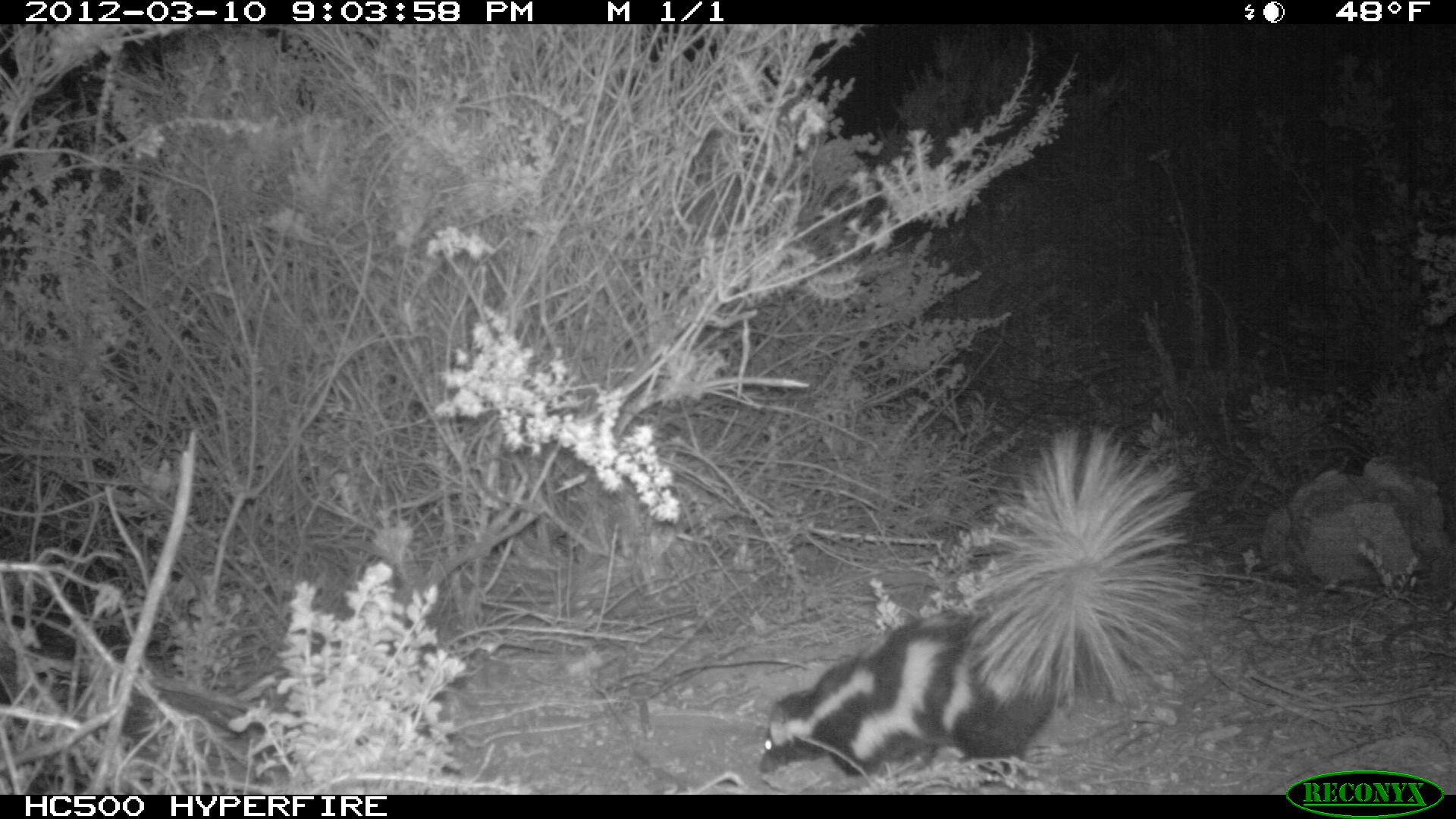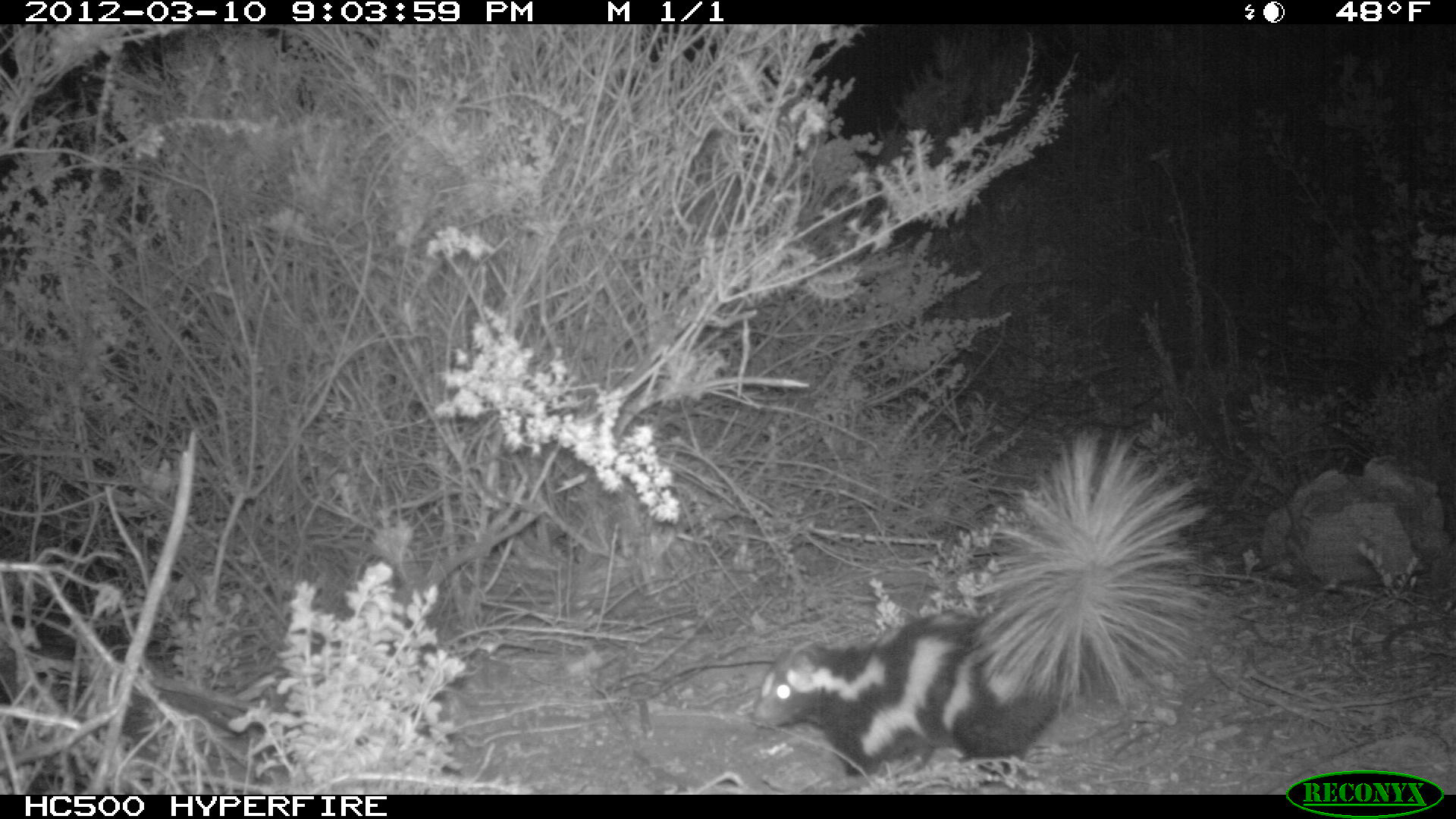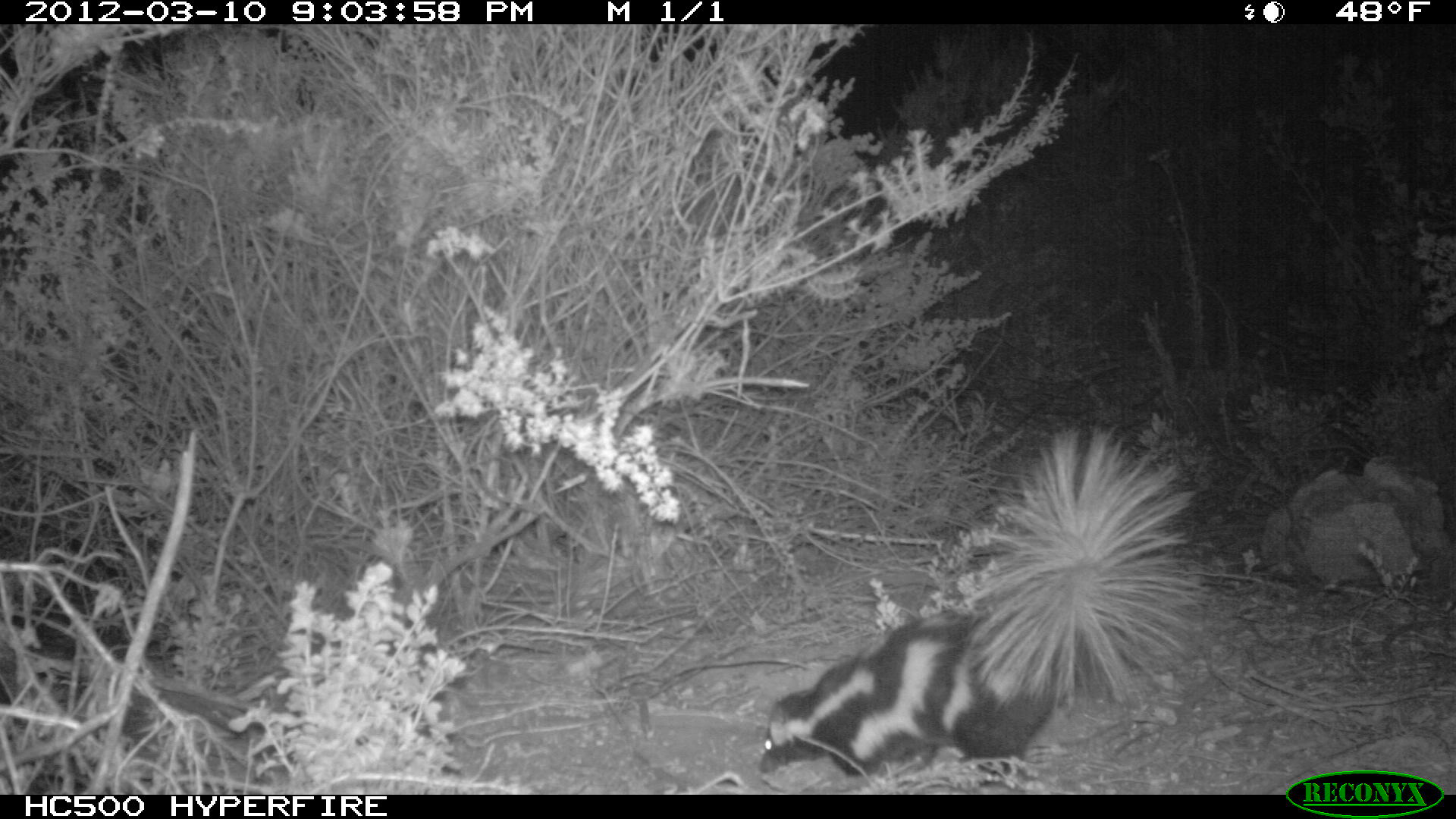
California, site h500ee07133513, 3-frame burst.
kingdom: Animalia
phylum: Chordata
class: Mammalia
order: Carnivora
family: Mephitidae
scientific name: Mephitidae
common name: skunk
Skunk (Mephitidae).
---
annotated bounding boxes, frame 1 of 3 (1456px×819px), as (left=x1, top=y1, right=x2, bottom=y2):
skunk: (left=759, top=428, right=1213, bottom=775)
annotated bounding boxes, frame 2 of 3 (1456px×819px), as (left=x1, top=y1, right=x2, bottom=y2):
skunk: (left=752, top=428, right=1213, bottom=774)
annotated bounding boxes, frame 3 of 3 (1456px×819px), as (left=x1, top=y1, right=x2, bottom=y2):
skunk: (left=759, top=420, right=1197, bottom=778)